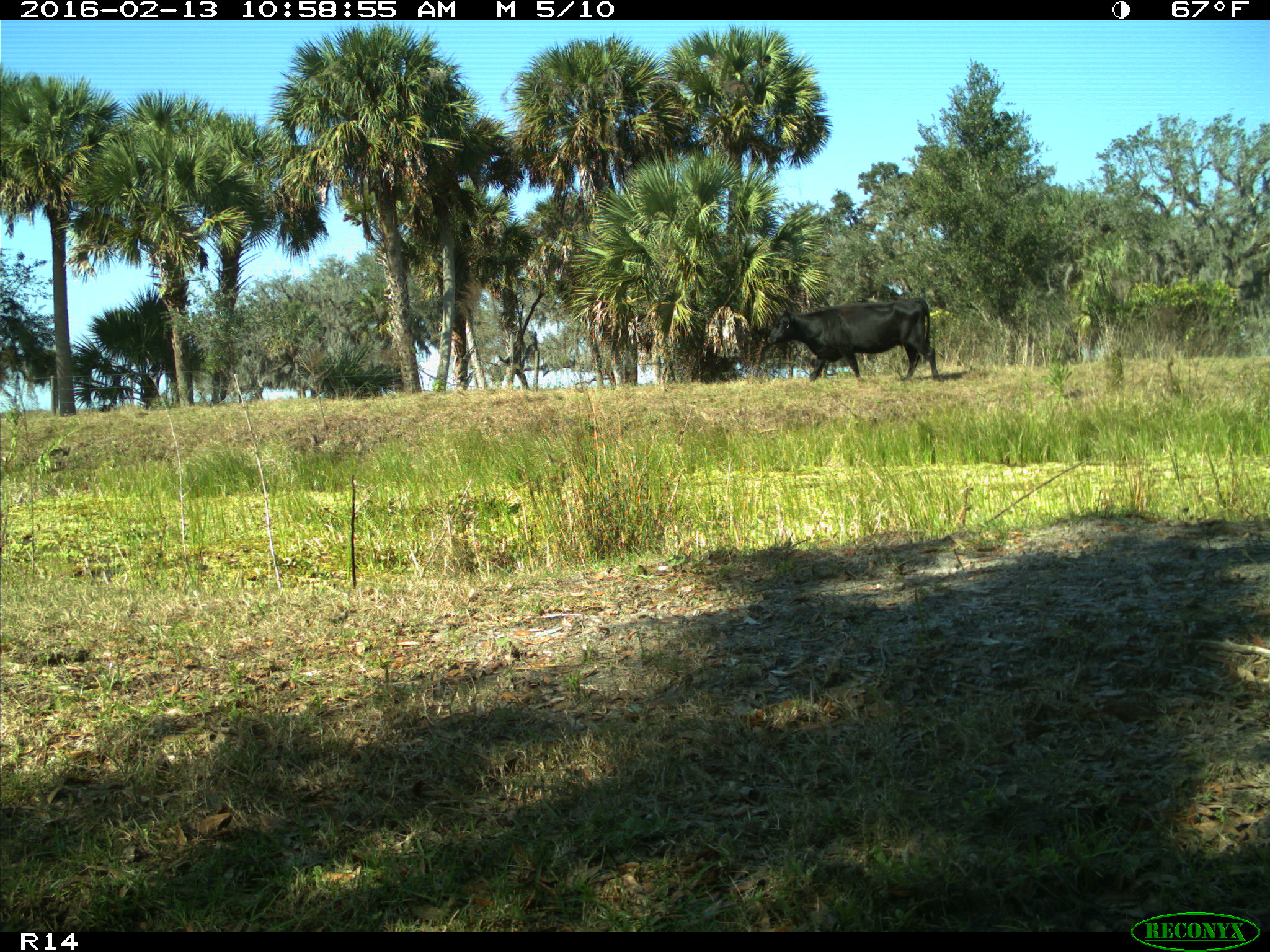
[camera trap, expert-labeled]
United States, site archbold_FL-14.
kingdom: Animalia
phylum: Chordata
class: Mammalia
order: Artiodactyla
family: Bovidae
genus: Bos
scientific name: Bos taurus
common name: domestic cow